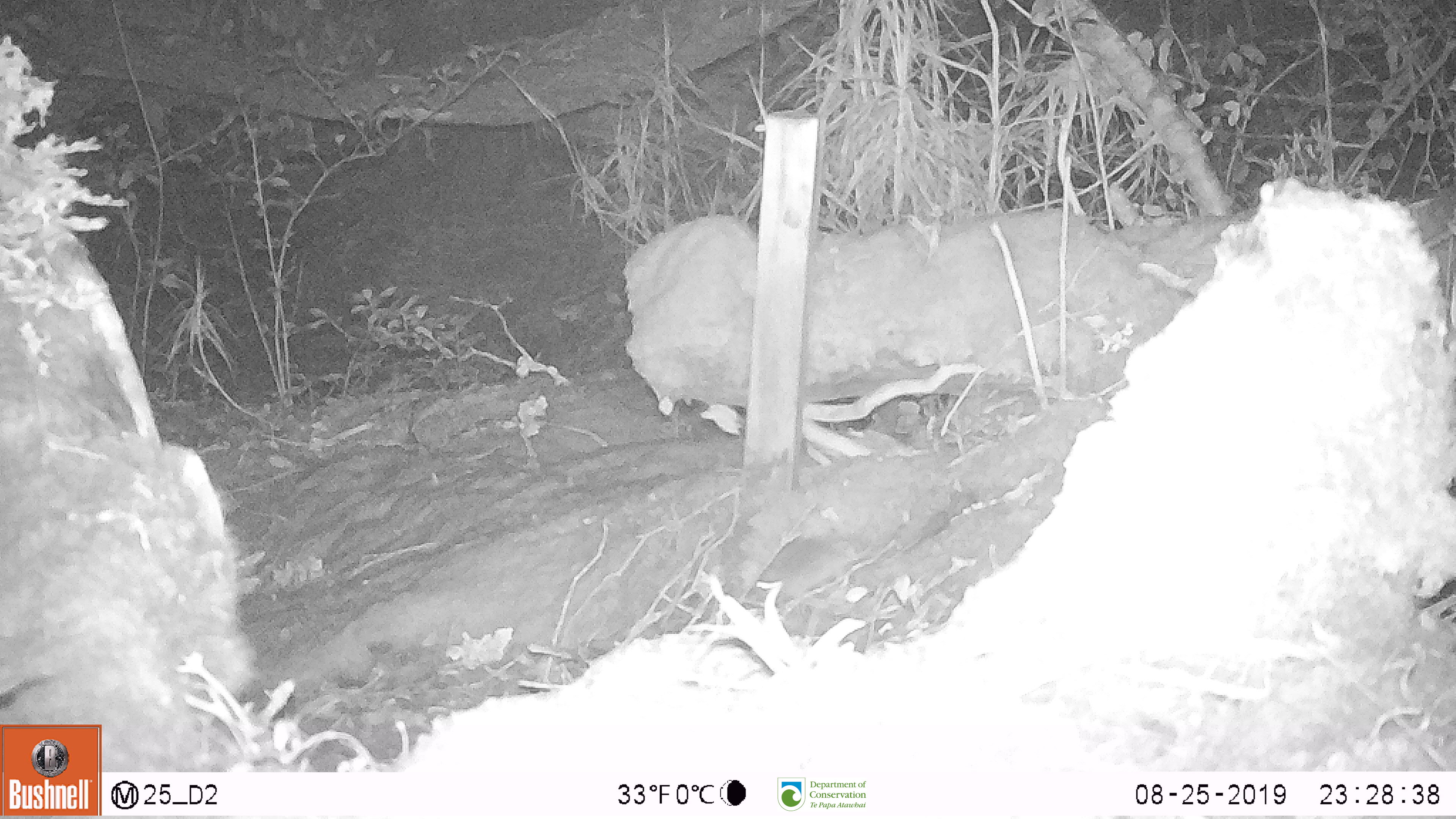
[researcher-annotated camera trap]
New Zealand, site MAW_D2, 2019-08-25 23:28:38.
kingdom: Animalia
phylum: Chordata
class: Mammalia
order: Rodentia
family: Muridae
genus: Mus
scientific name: Mus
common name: mouse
Mouse (Mus).